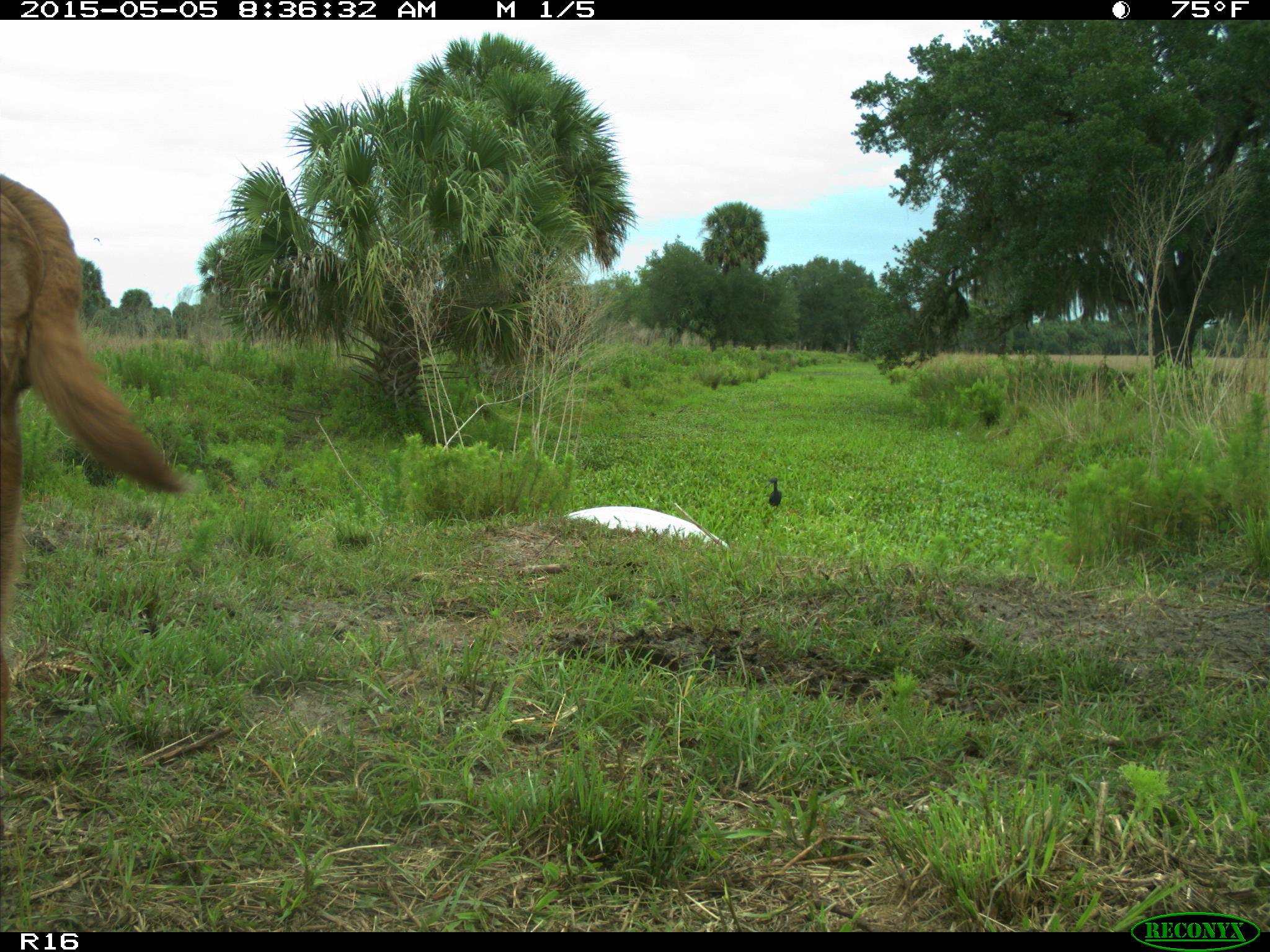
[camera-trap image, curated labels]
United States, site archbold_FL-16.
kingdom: Animalia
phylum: Chordata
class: Mammalia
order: Artiodactyla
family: Bovidae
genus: Bos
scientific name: Bos taurus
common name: domestic cow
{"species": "Bos taurus (domestic cow)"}